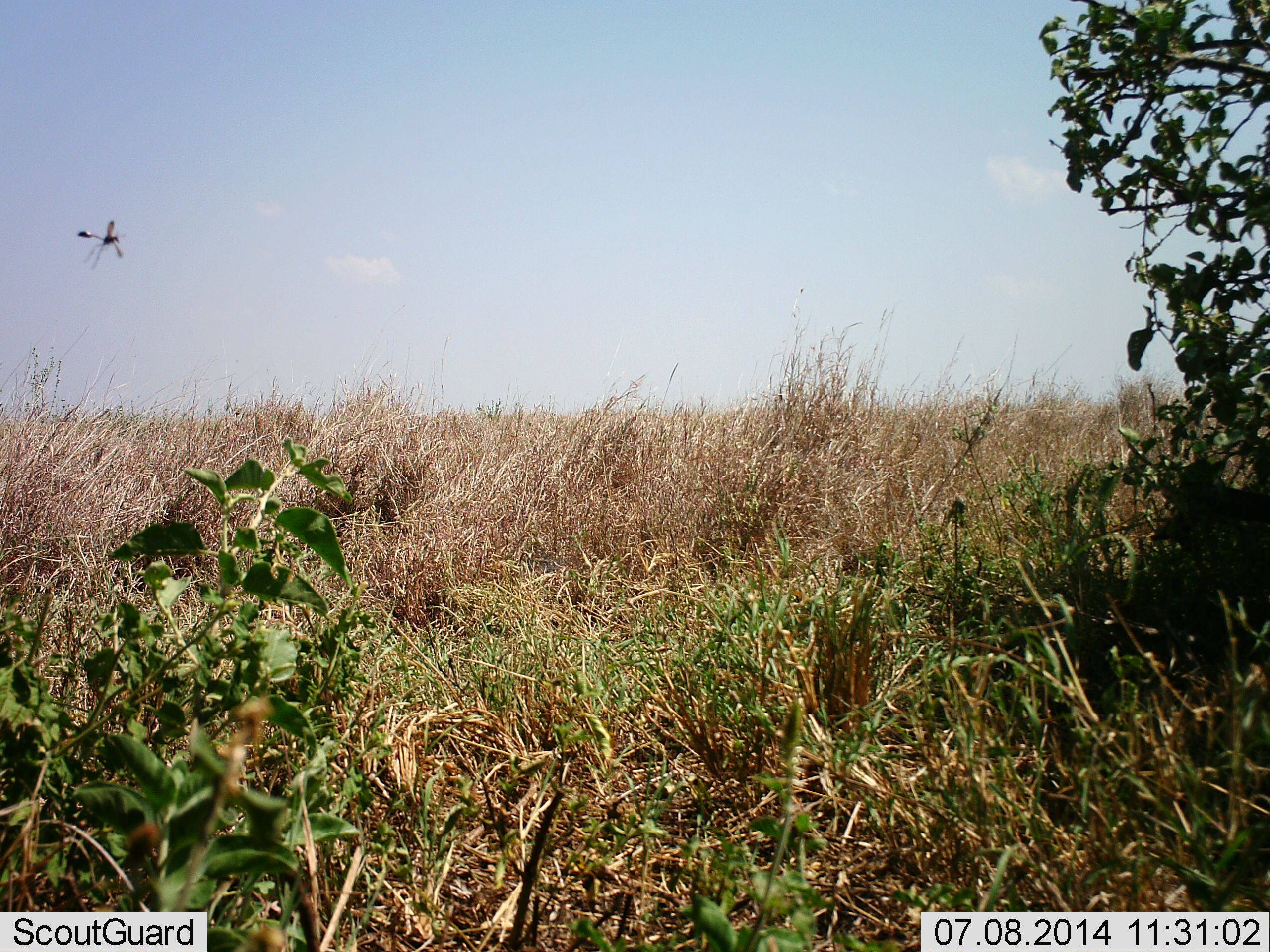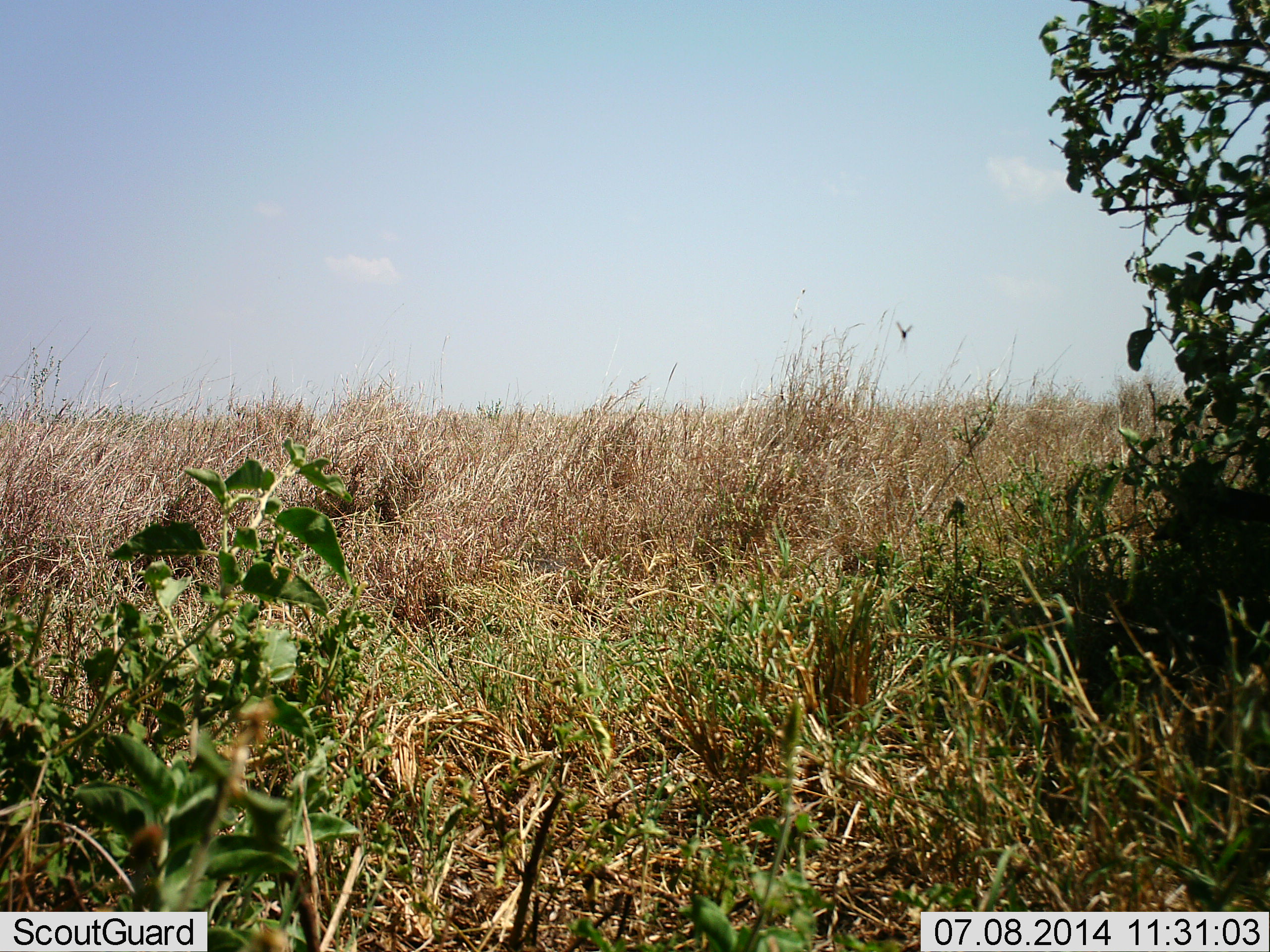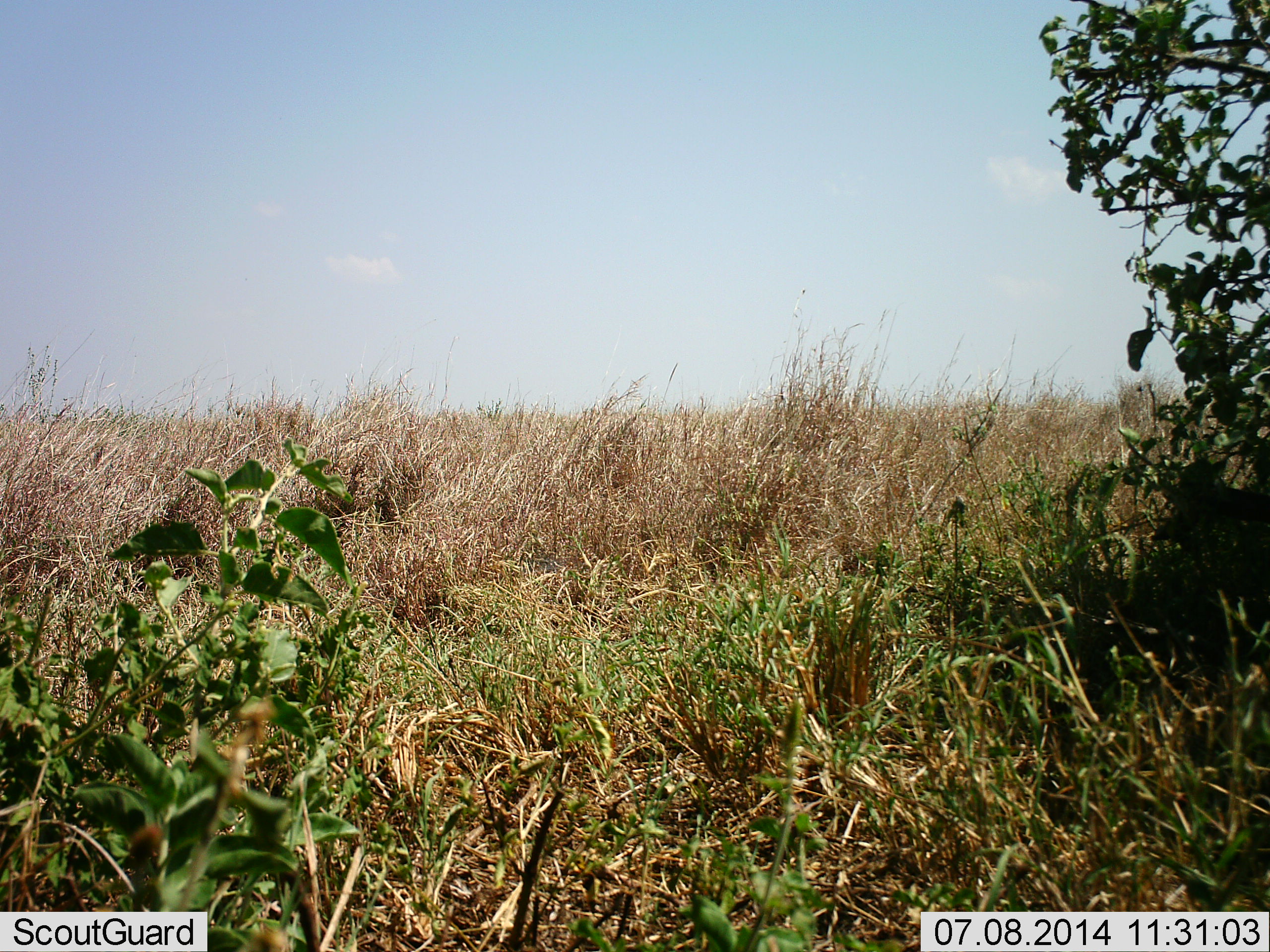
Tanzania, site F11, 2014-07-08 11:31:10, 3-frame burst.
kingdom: Animalia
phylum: Arthropoda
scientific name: Arthropoda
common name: arthropods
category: insectspider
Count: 1.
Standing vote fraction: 0%.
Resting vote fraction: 0%.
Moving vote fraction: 100%.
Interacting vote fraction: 0%.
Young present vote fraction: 0%.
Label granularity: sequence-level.